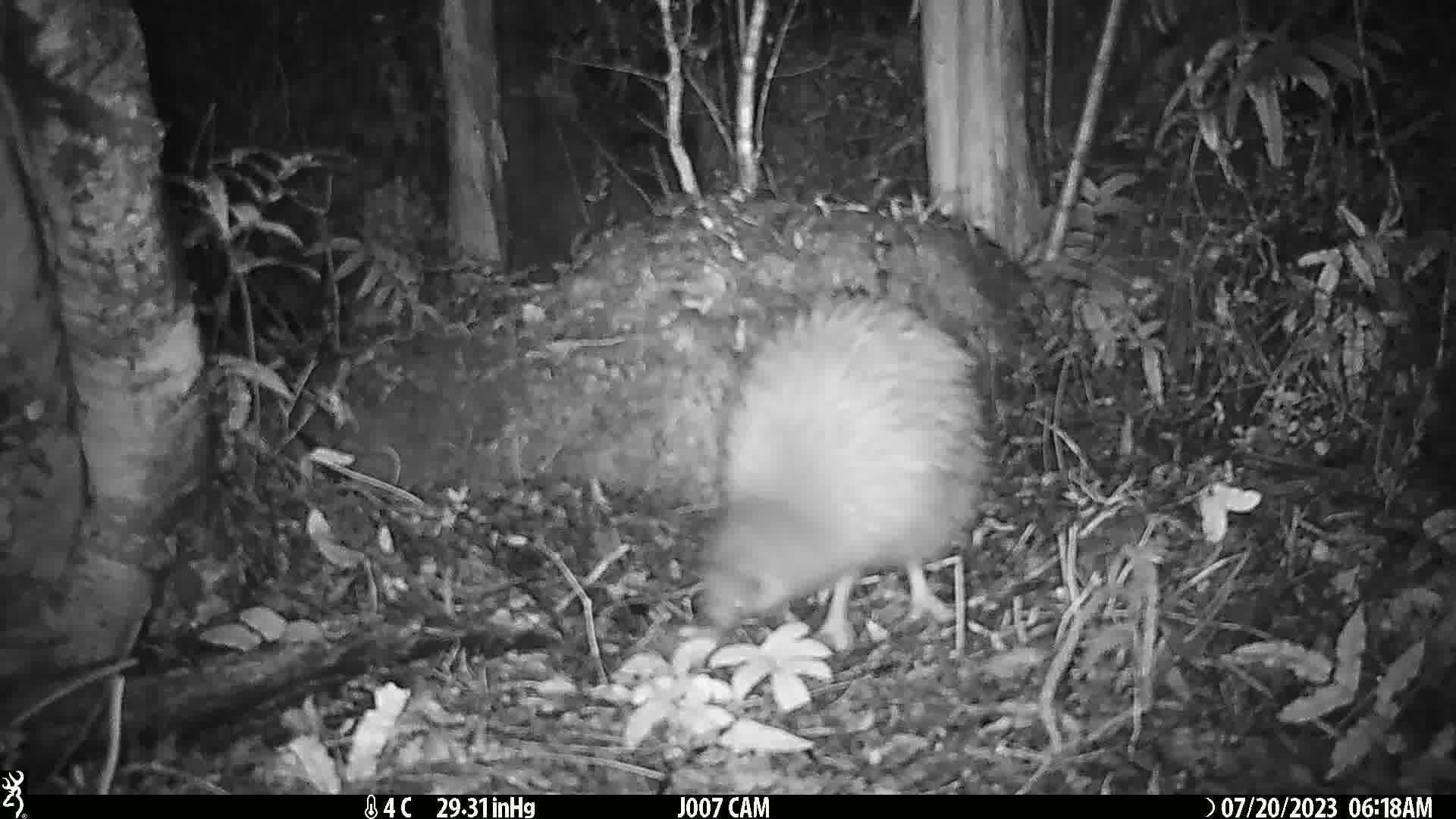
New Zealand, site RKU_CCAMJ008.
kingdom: Animalia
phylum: Chordata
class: Aves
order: Apterygiformes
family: Apterygidae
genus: Apteryx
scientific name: Apteryx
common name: kiwi